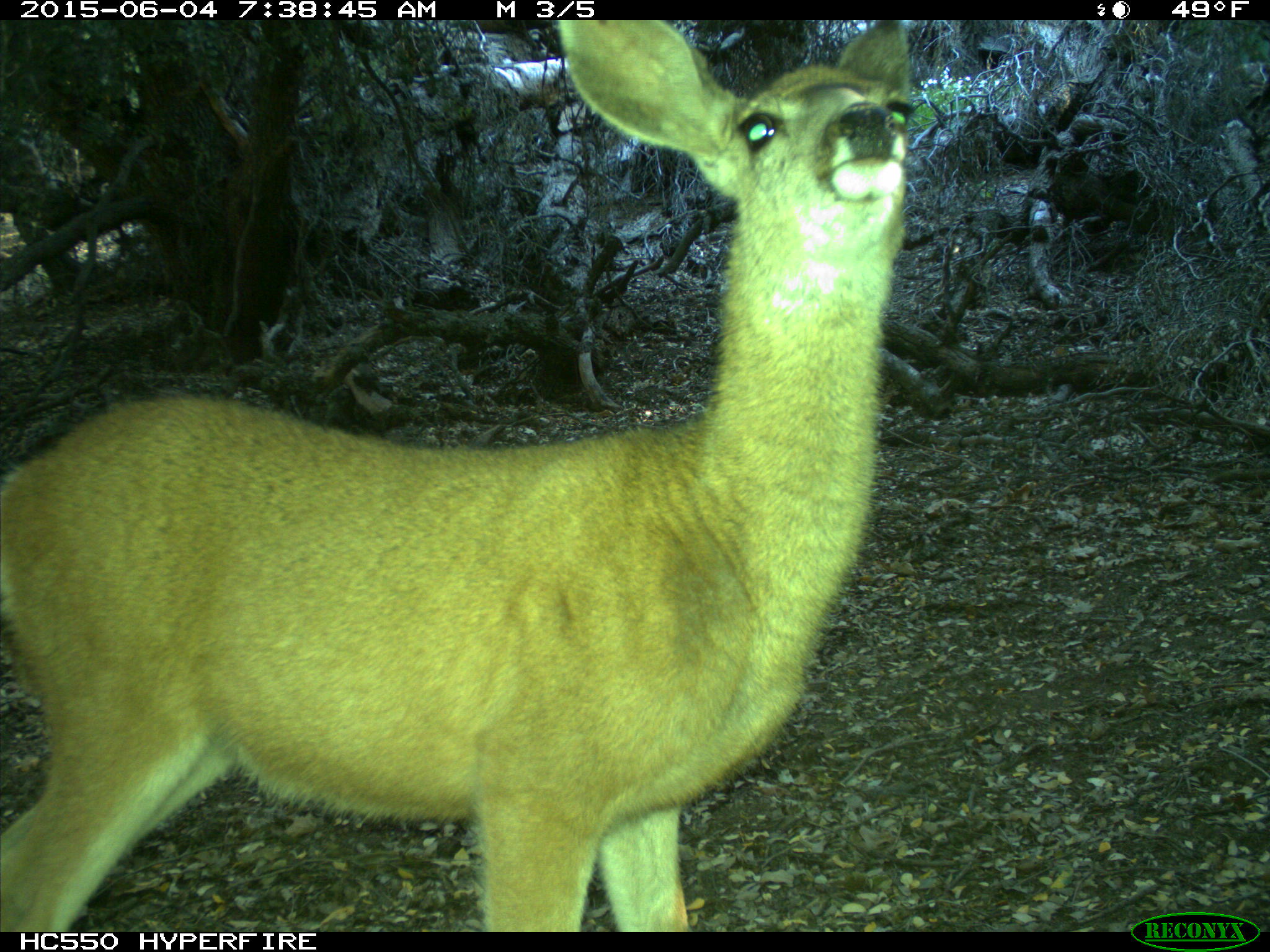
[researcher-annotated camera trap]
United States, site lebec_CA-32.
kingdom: Animalia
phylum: Chordata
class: Mammalia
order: Artiodactyla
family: Cervidae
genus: Odocoileus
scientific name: Odocoileus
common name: deer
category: unidentified deer